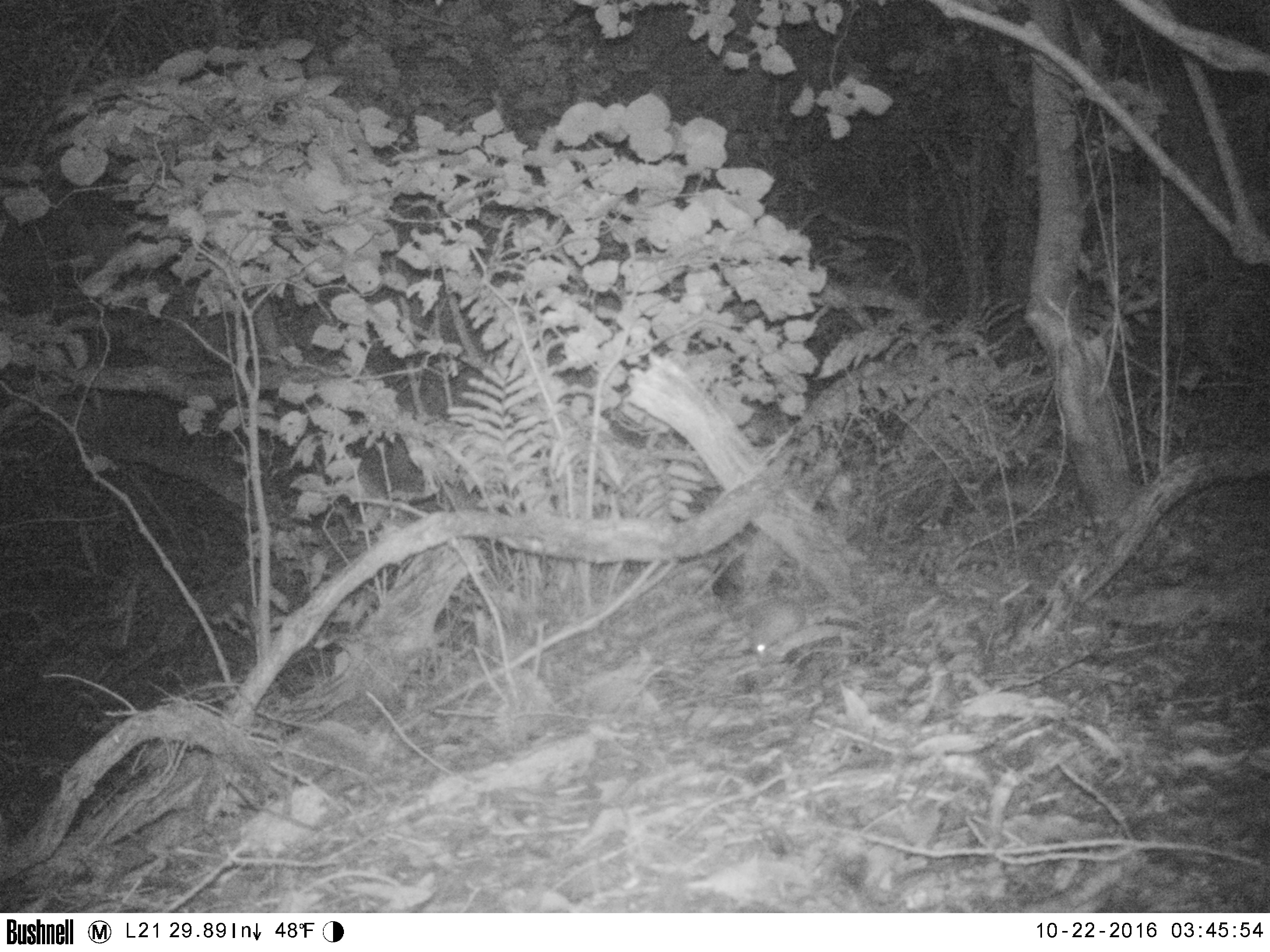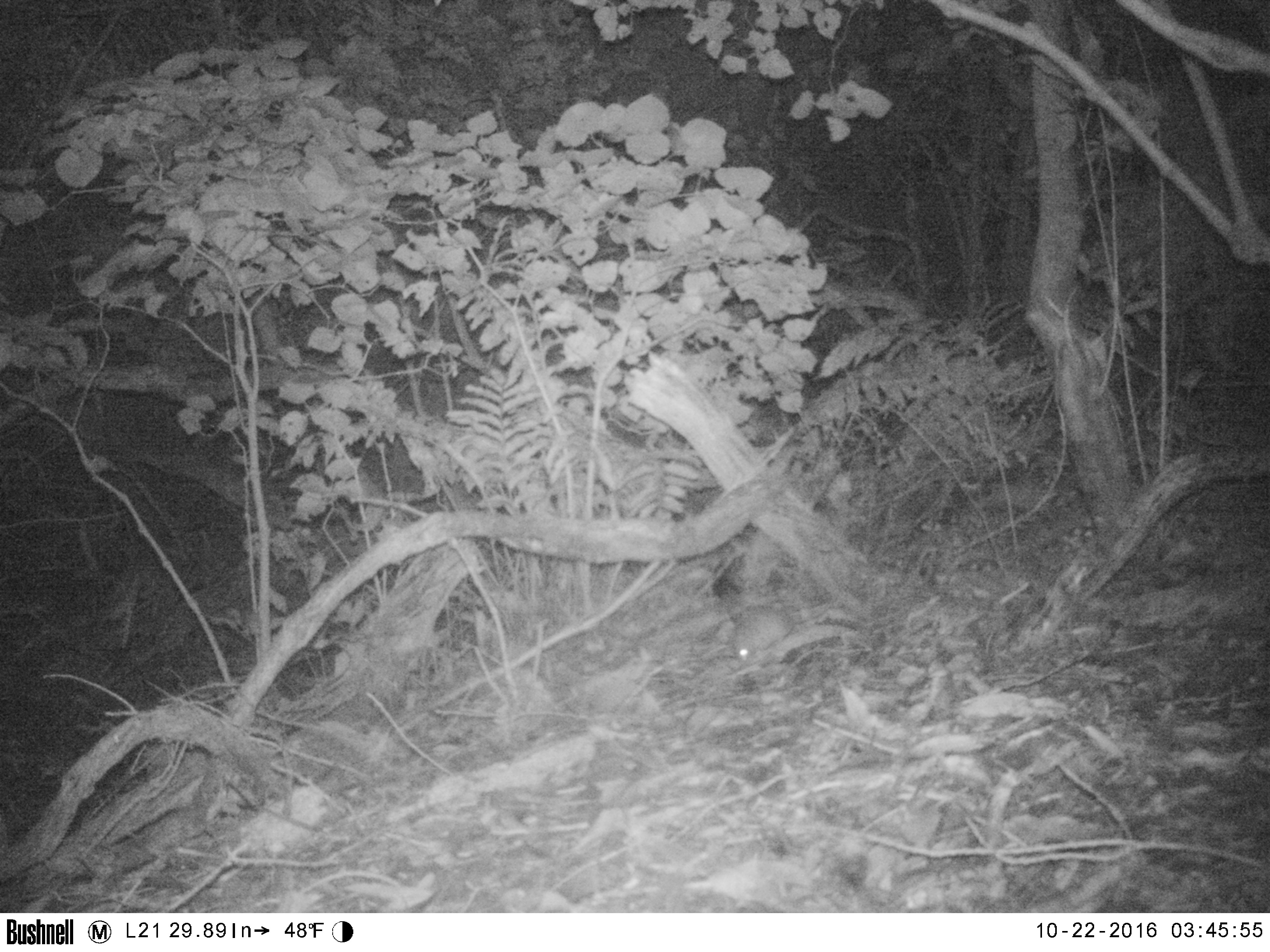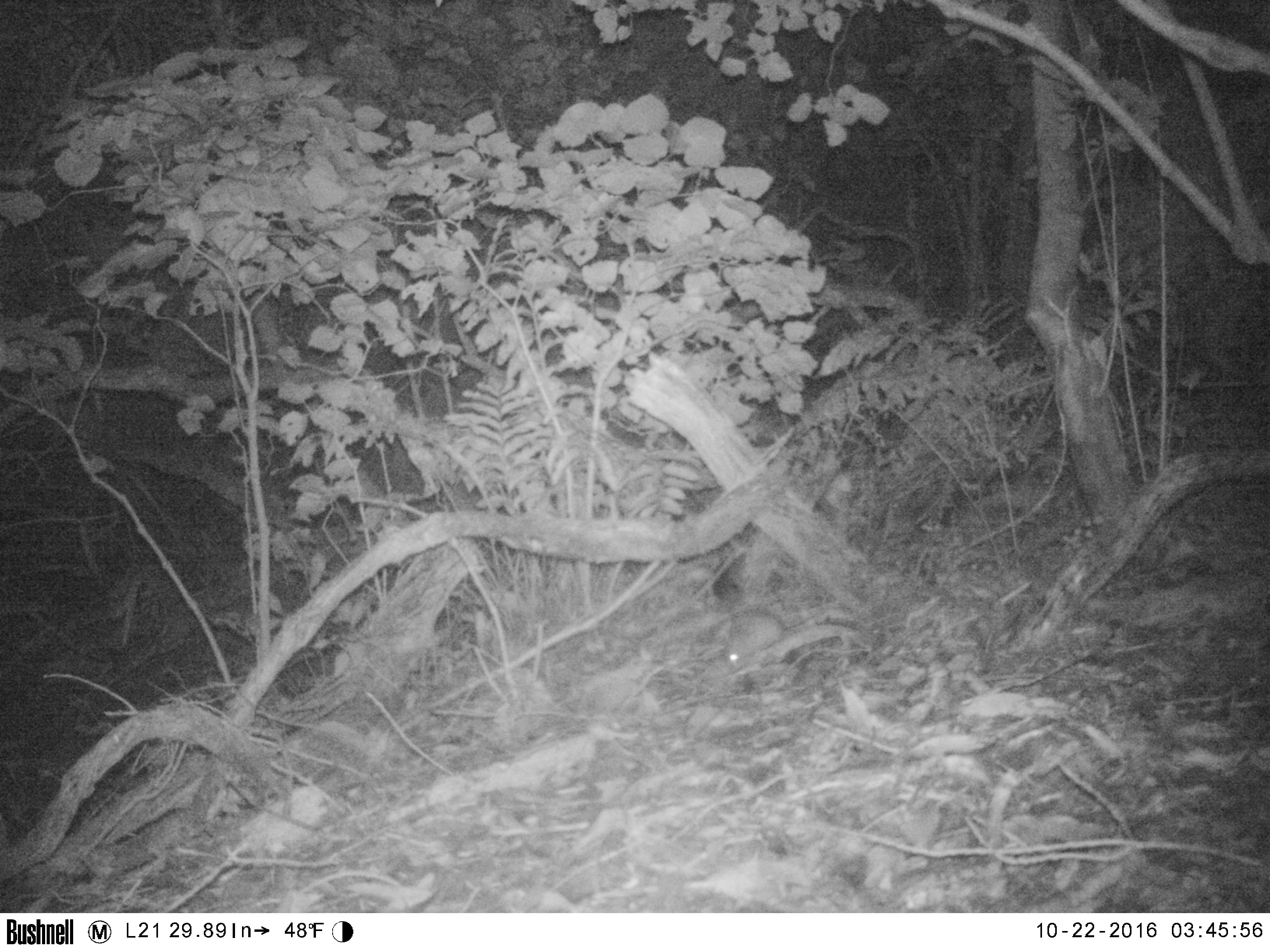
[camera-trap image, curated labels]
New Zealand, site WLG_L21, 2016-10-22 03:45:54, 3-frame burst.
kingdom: Animalia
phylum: Chordata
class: Mammalia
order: Rodentia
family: Muridae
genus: Mus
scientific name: Mus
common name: mouse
Mouse (Mus).